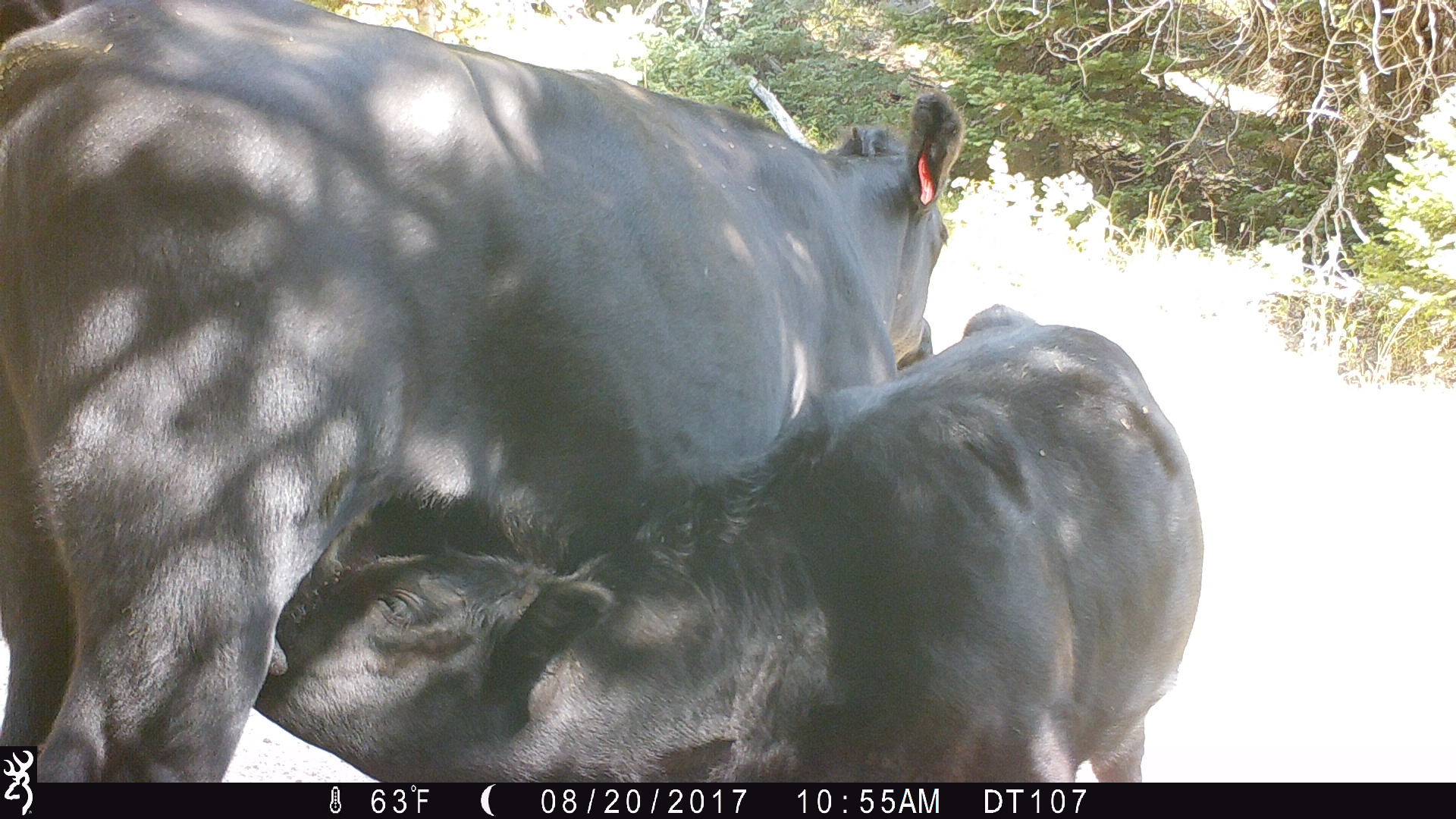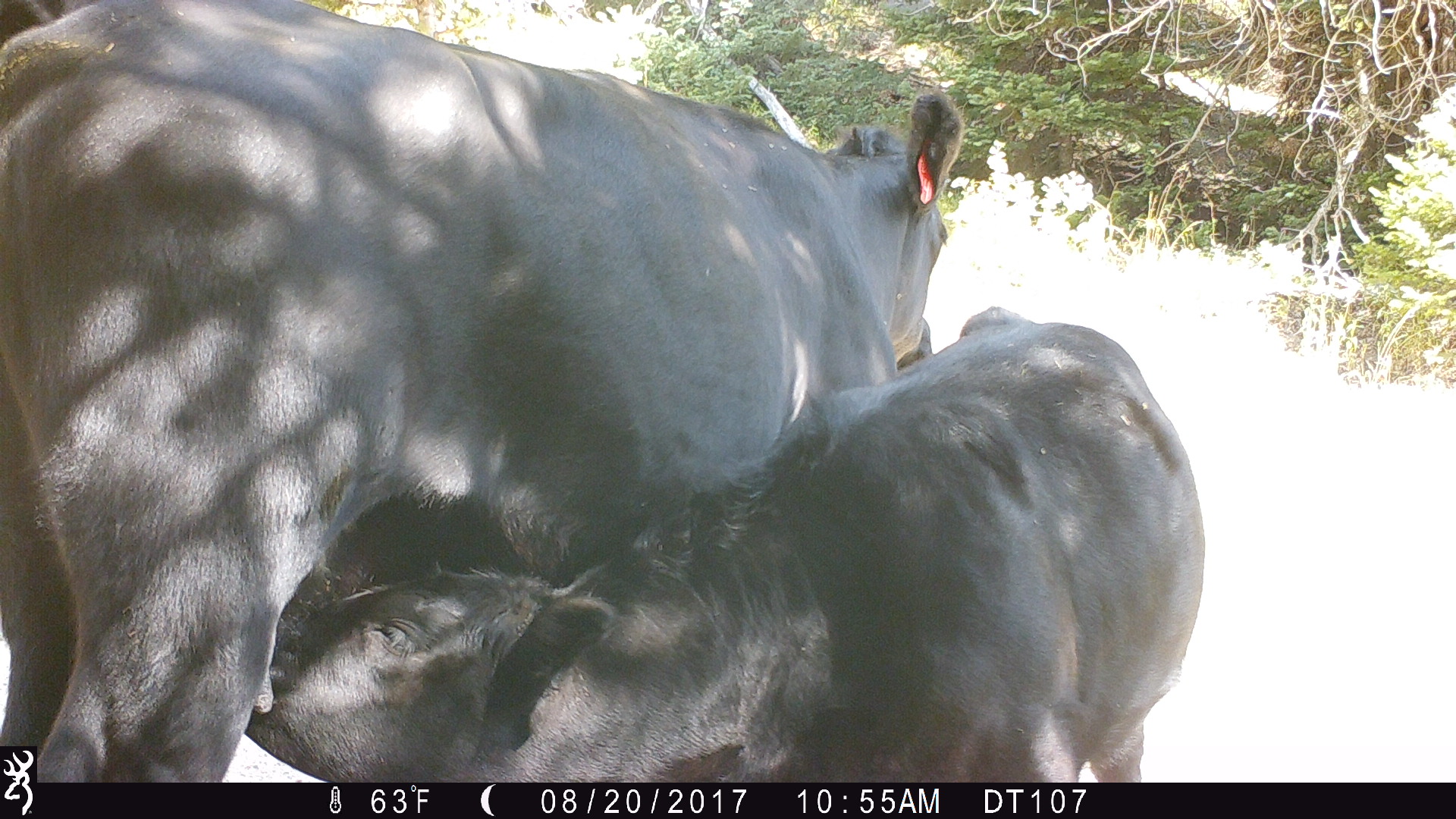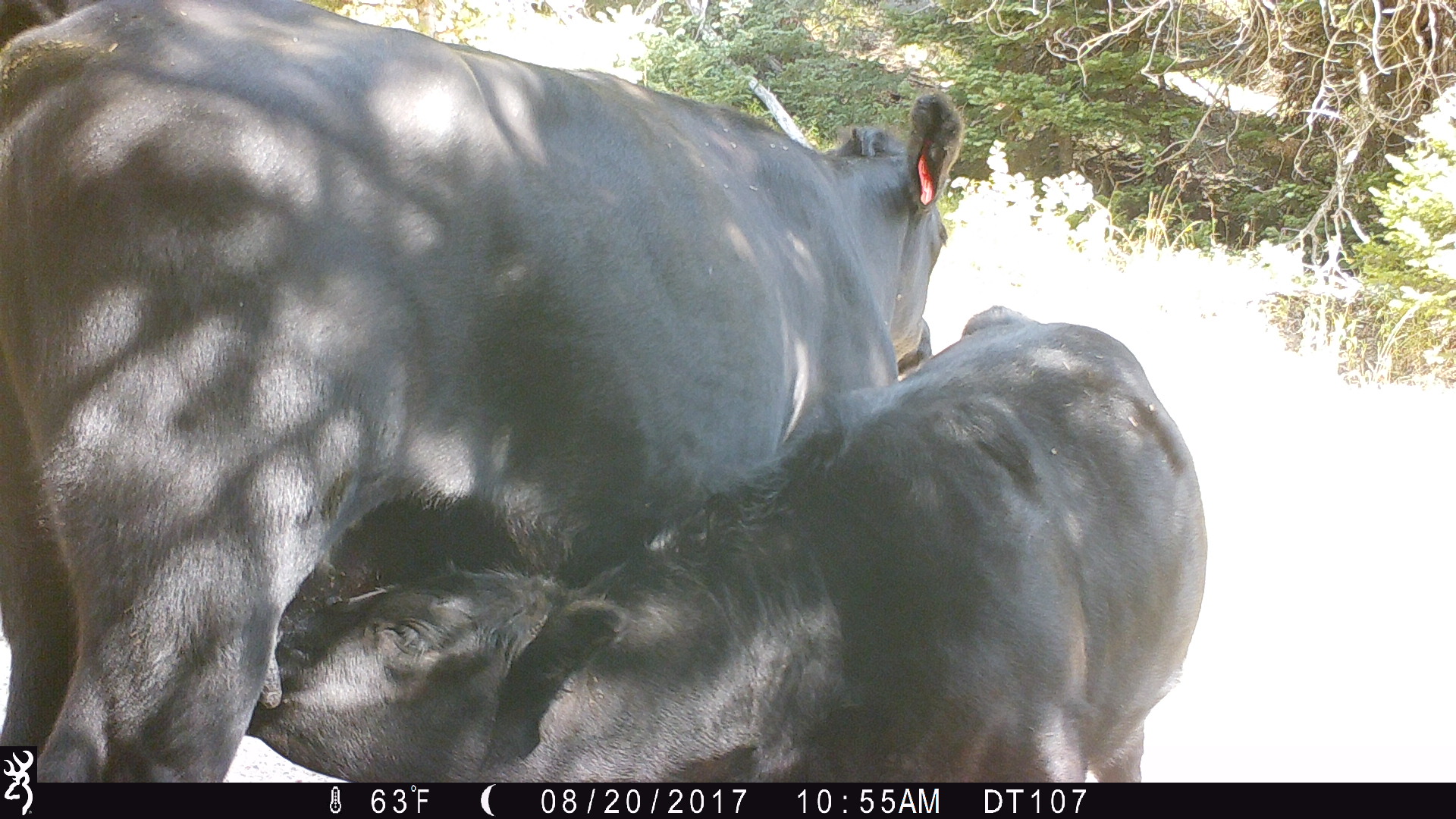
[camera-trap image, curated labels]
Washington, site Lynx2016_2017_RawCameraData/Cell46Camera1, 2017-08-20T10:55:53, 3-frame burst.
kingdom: Animalia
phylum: Chordata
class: Mammalia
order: Artiodactyla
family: Bovidae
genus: Bos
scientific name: Bos taurus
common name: domestic cattle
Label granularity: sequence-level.